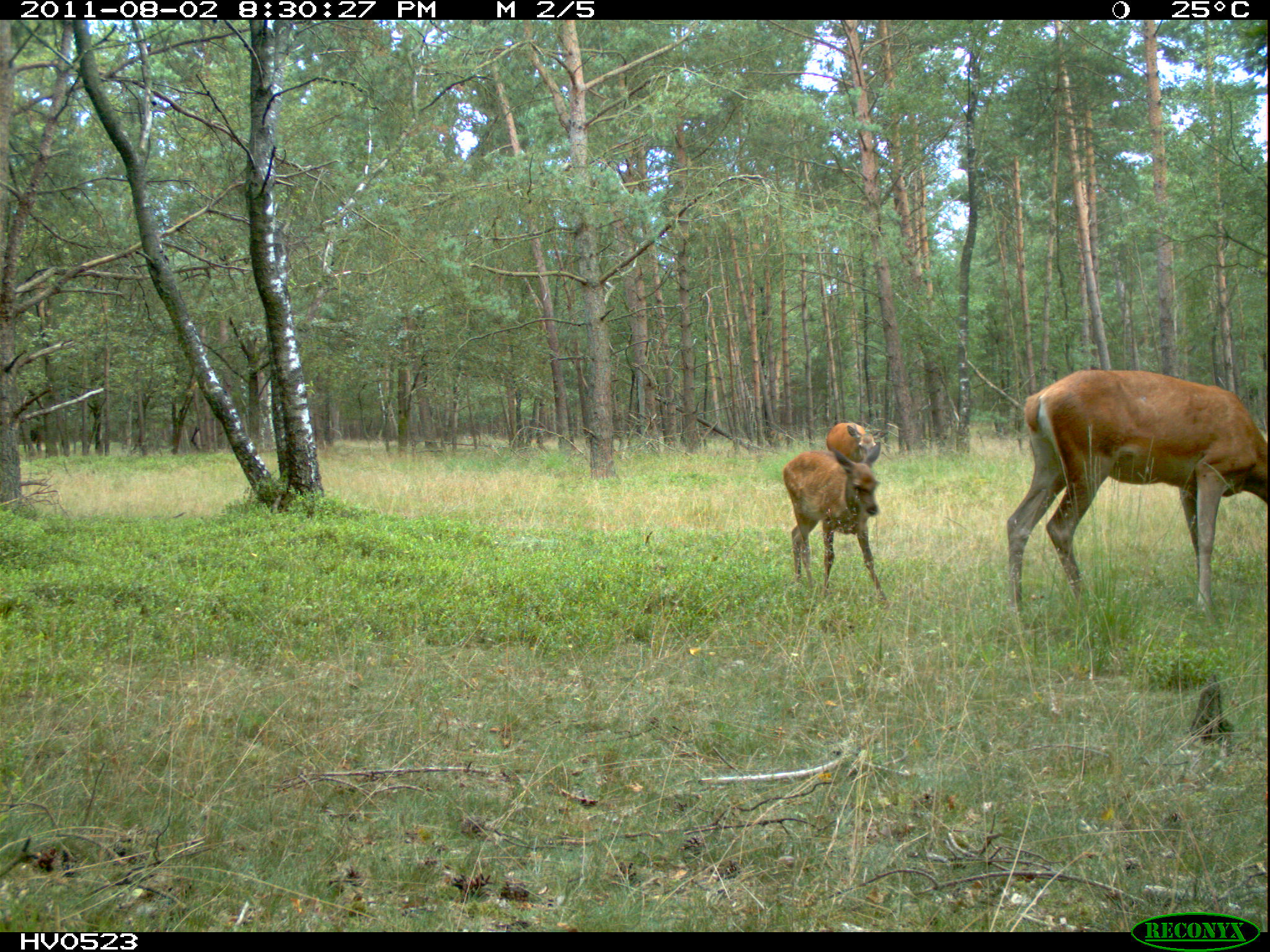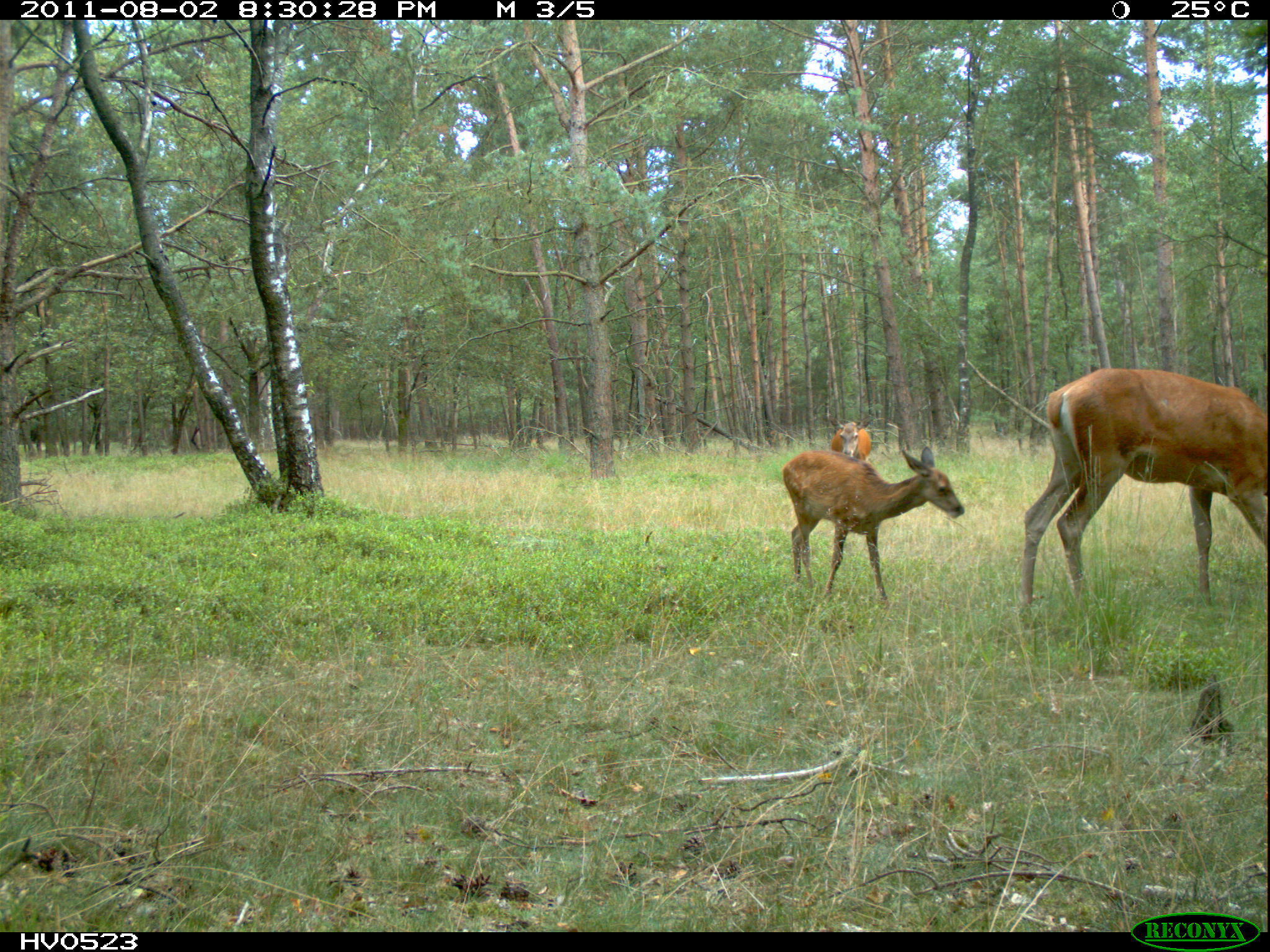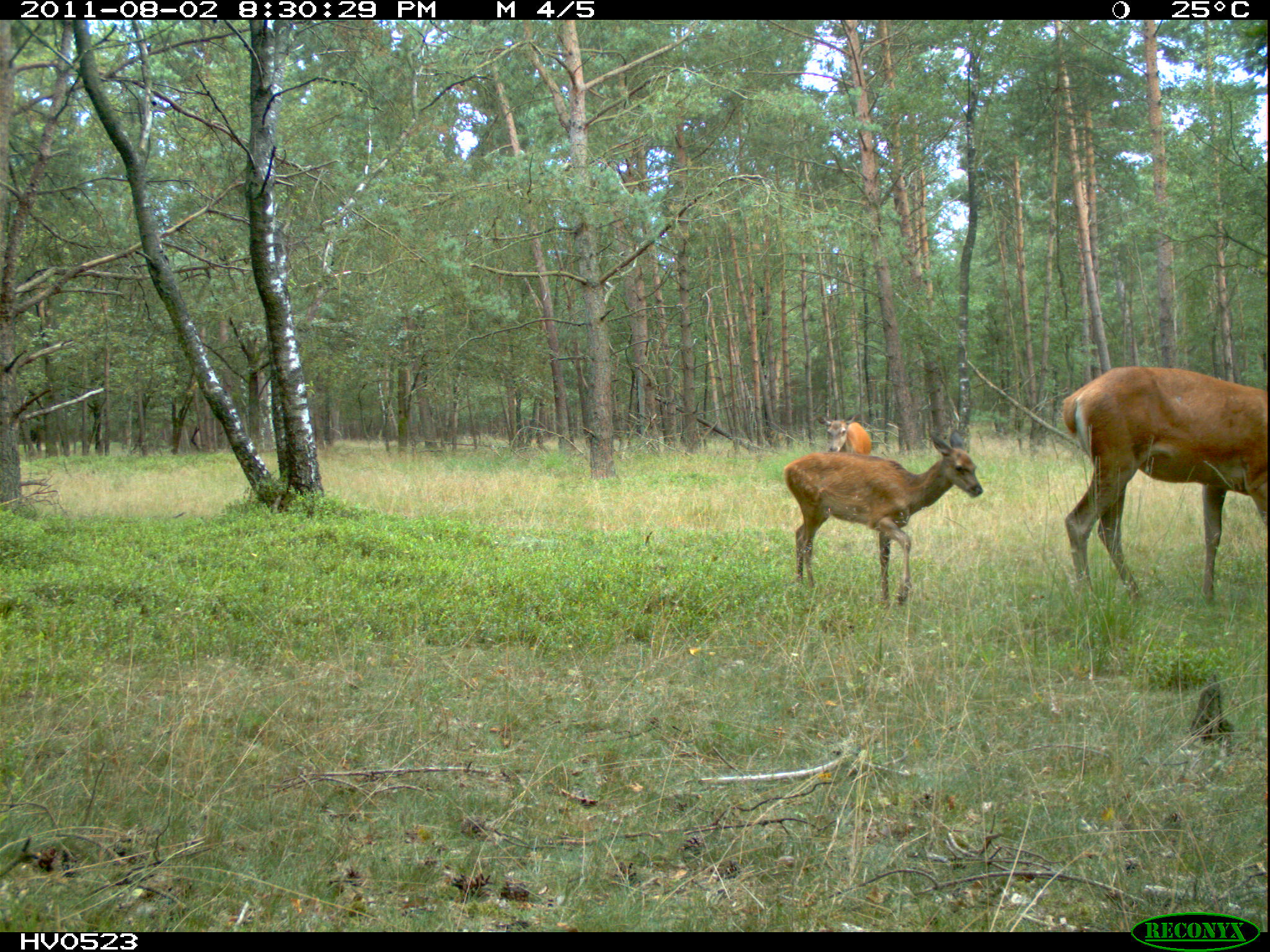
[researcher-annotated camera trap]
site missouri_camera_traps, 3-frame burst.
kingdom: Animalia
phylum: Chordata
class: Mammalia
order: Artiodactyla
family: Cervidae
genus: Cervus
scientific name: Cervus elaphus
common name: red deer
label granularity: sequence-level